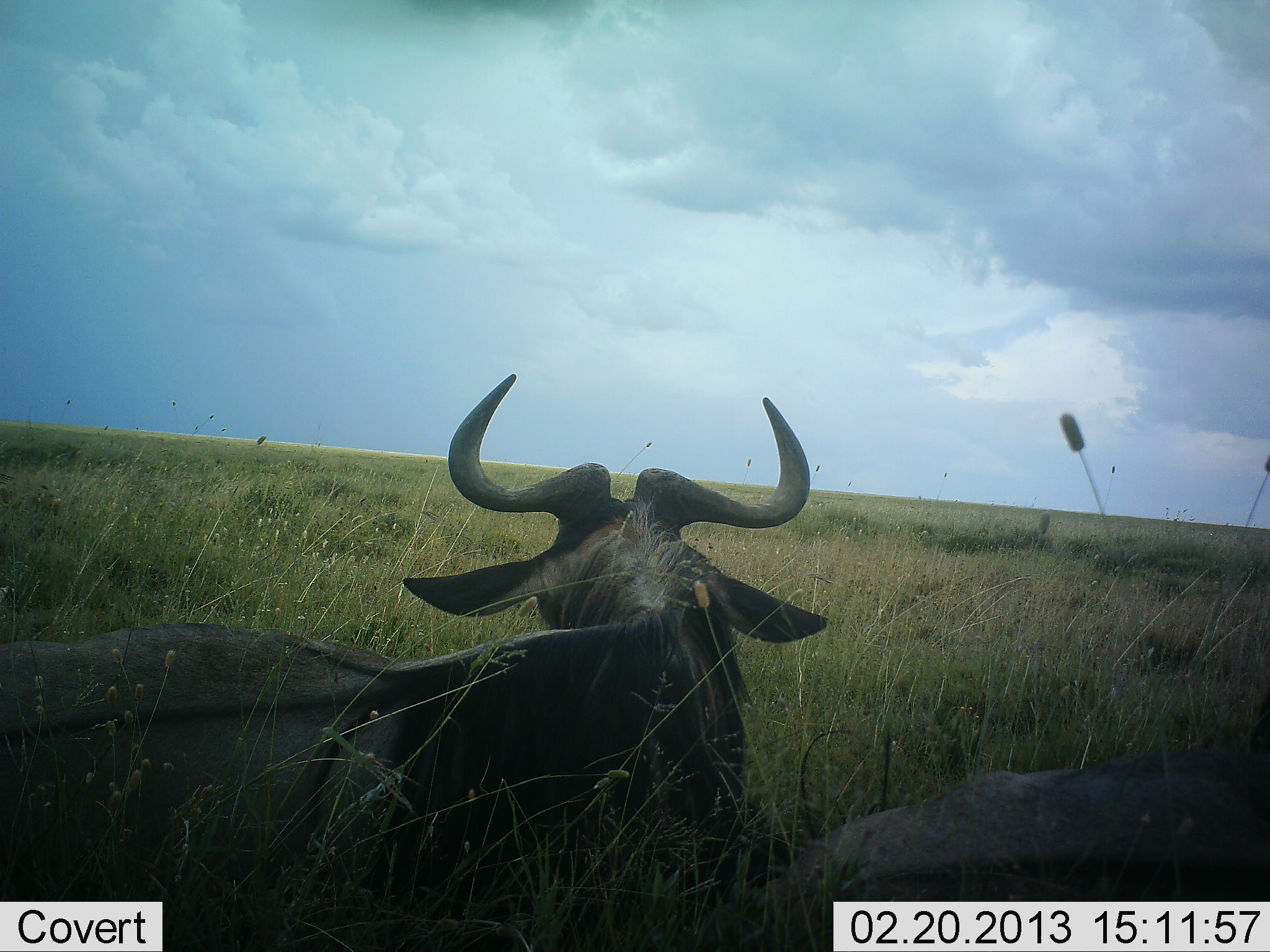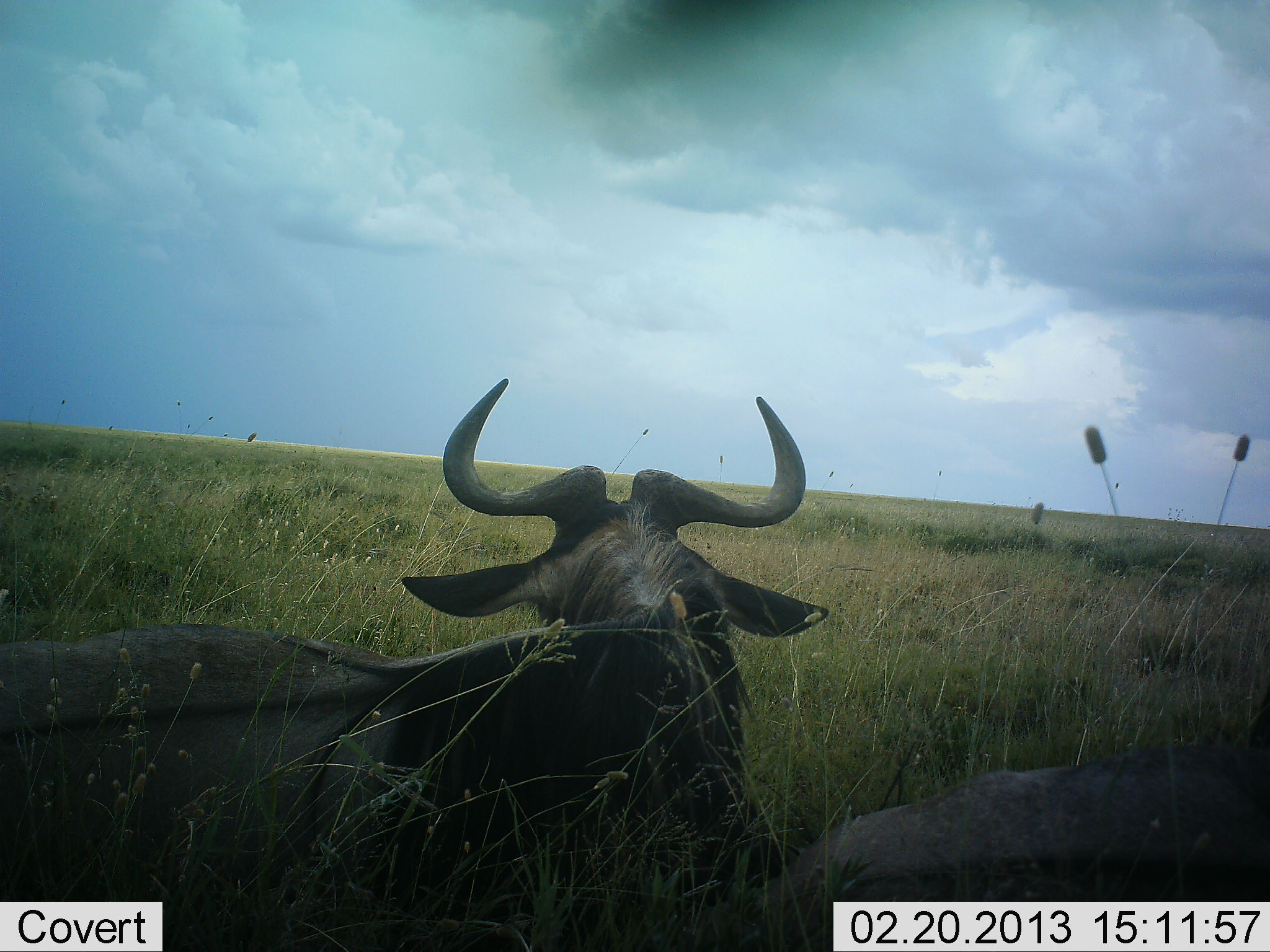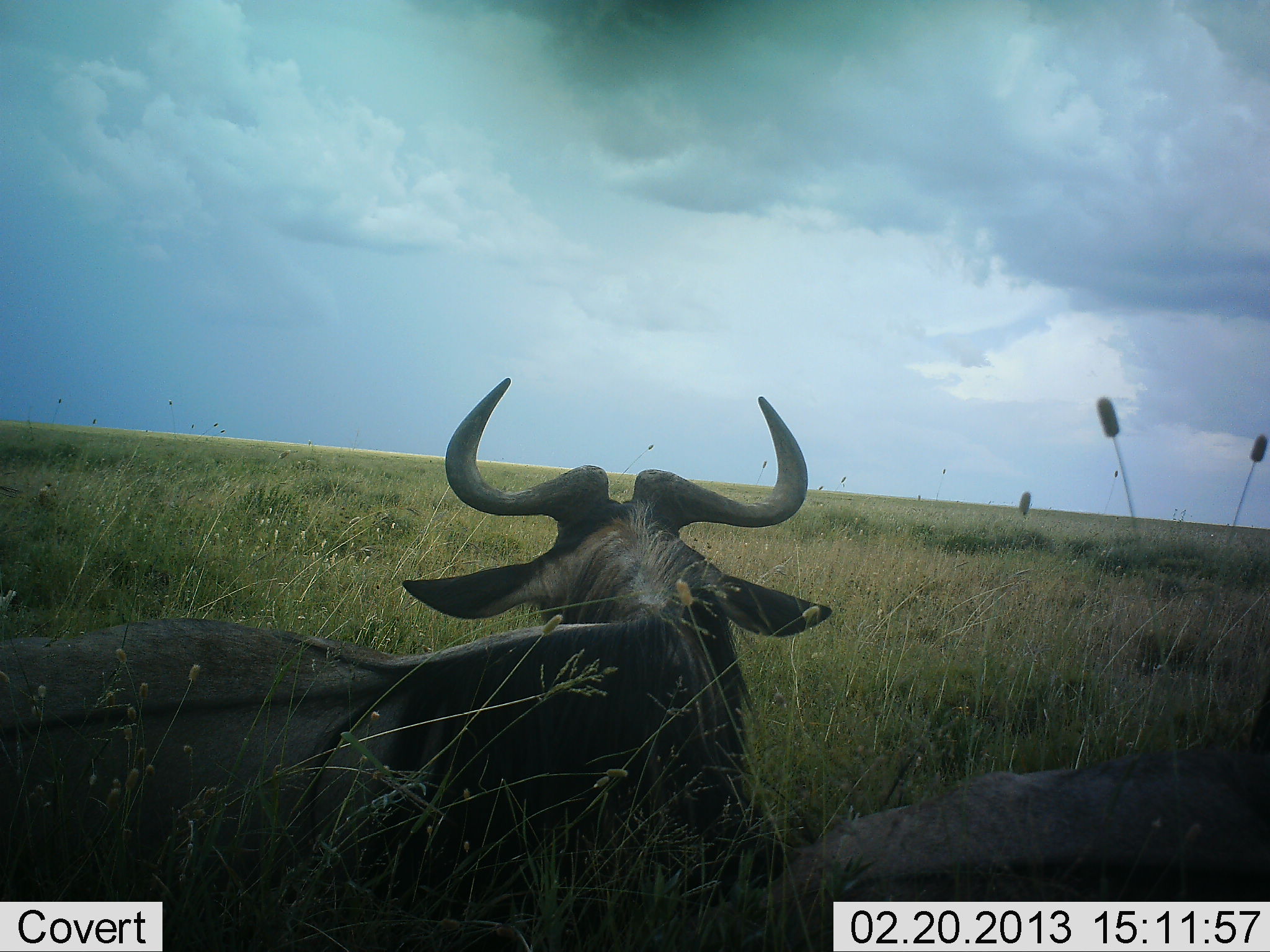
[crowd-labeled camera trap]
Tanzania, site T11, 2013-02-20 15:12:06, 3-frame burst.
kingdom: Animalia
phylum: Chordata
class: Mammalia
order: Artiodactyla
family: Bovidae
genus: Connochaetes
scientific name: Connochaetes taurinus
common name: blue wildebeest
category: wildebeest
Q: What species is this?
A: Wildebeest (blue wildebeest) (Connochaetes taurinus).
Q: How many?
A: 2.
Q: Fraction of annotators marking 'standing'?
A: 0%.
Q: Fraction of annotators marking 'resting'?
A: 100%.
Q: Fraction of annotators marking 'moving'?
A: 0%.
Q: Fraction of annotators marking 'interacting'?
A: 0%.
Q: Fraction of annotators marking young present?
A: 0%.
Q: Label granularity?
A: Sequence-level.